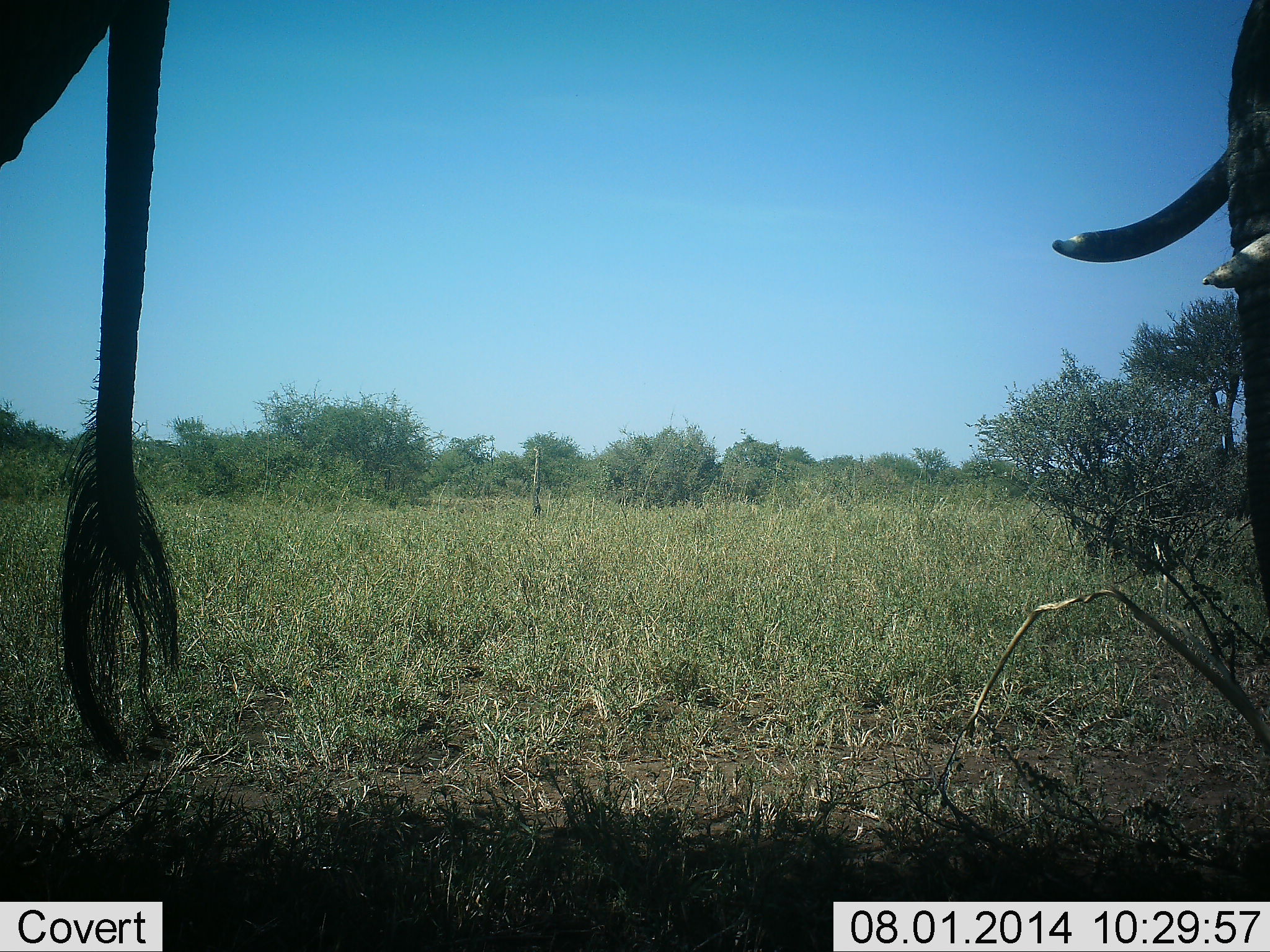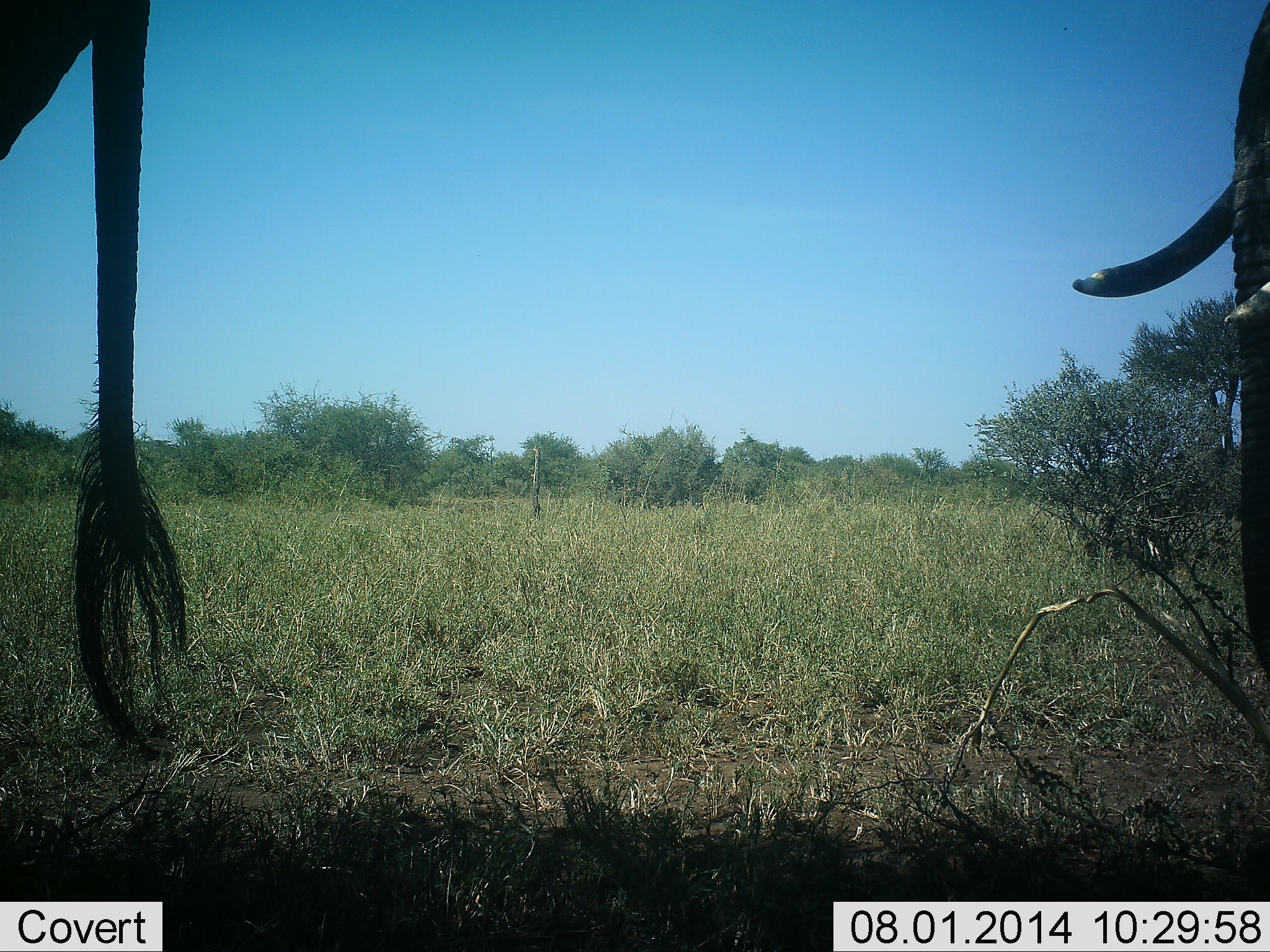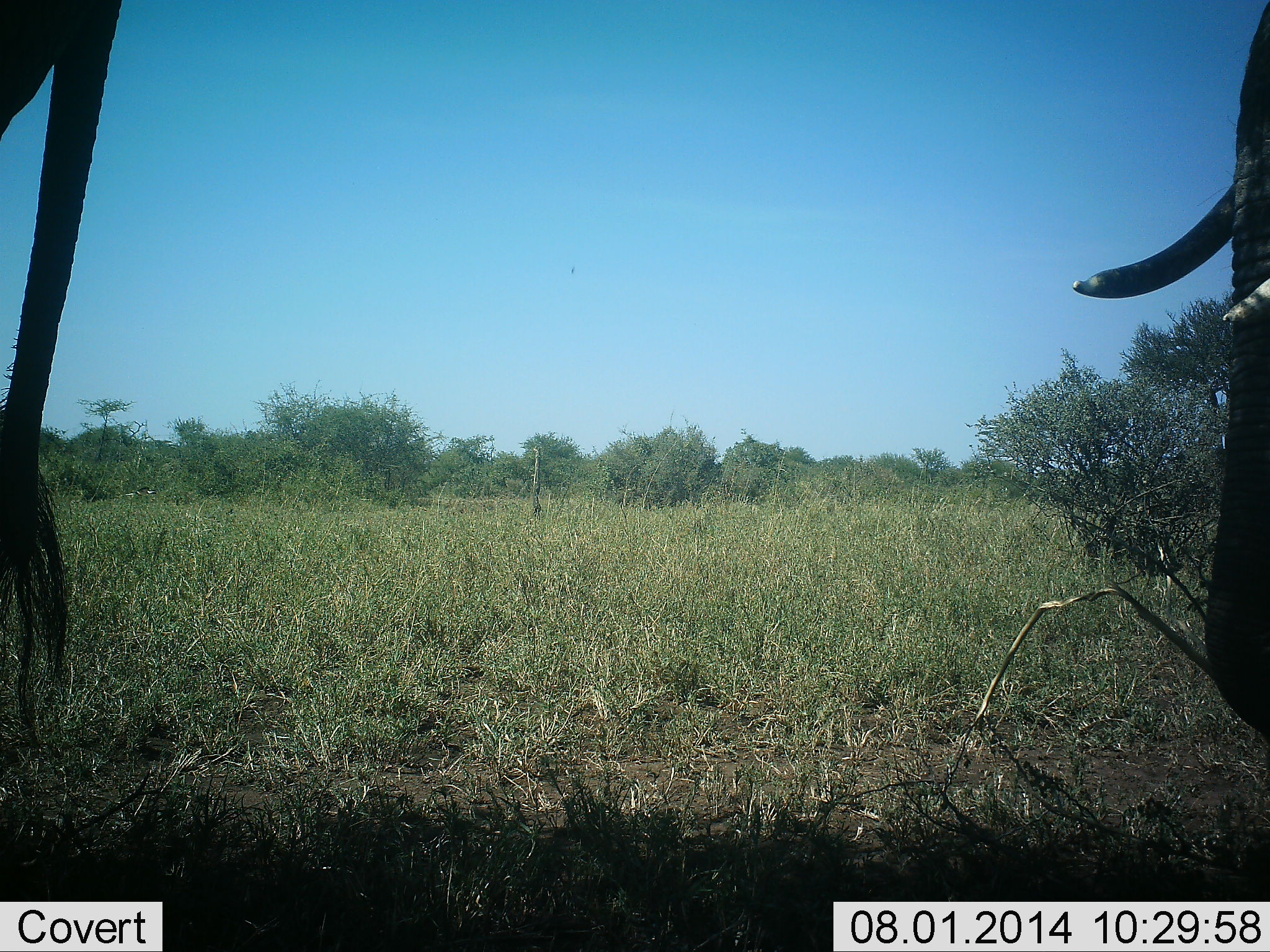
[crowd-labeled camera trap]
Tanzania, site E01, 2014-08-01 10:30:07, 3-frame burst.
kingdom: Animalia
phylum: Chordata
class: Mammalia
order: Proboscidea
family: Elephantidae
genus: Loxodonta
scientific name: Loxodonta africana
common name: african bush elephant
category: elephant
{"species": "elephant (african bush elephant) (Loxodonta africana)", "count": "2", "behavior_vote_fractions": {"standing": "100%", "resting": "0%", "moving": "0%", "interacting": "0%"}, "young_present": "10%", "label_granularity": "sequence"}